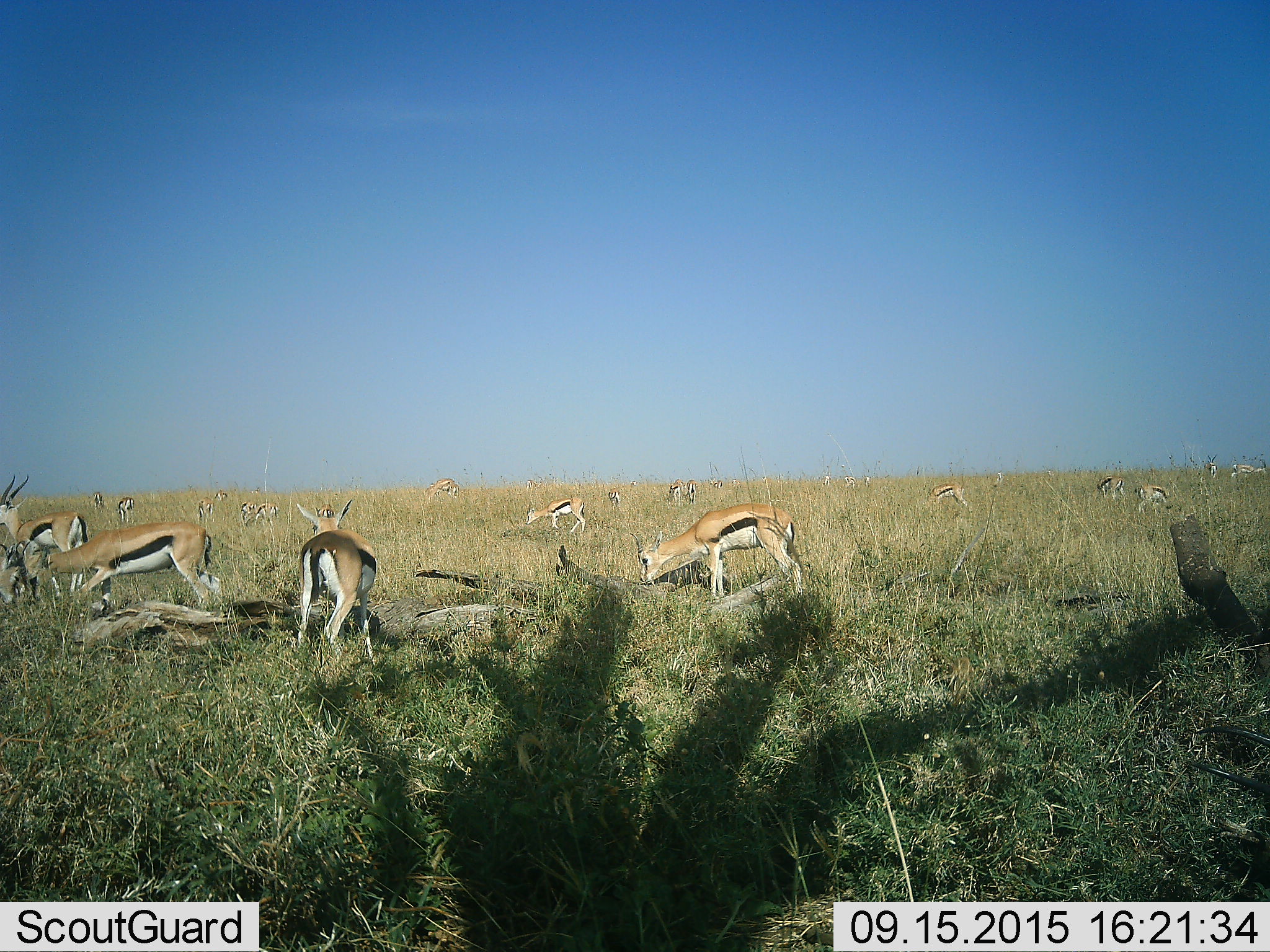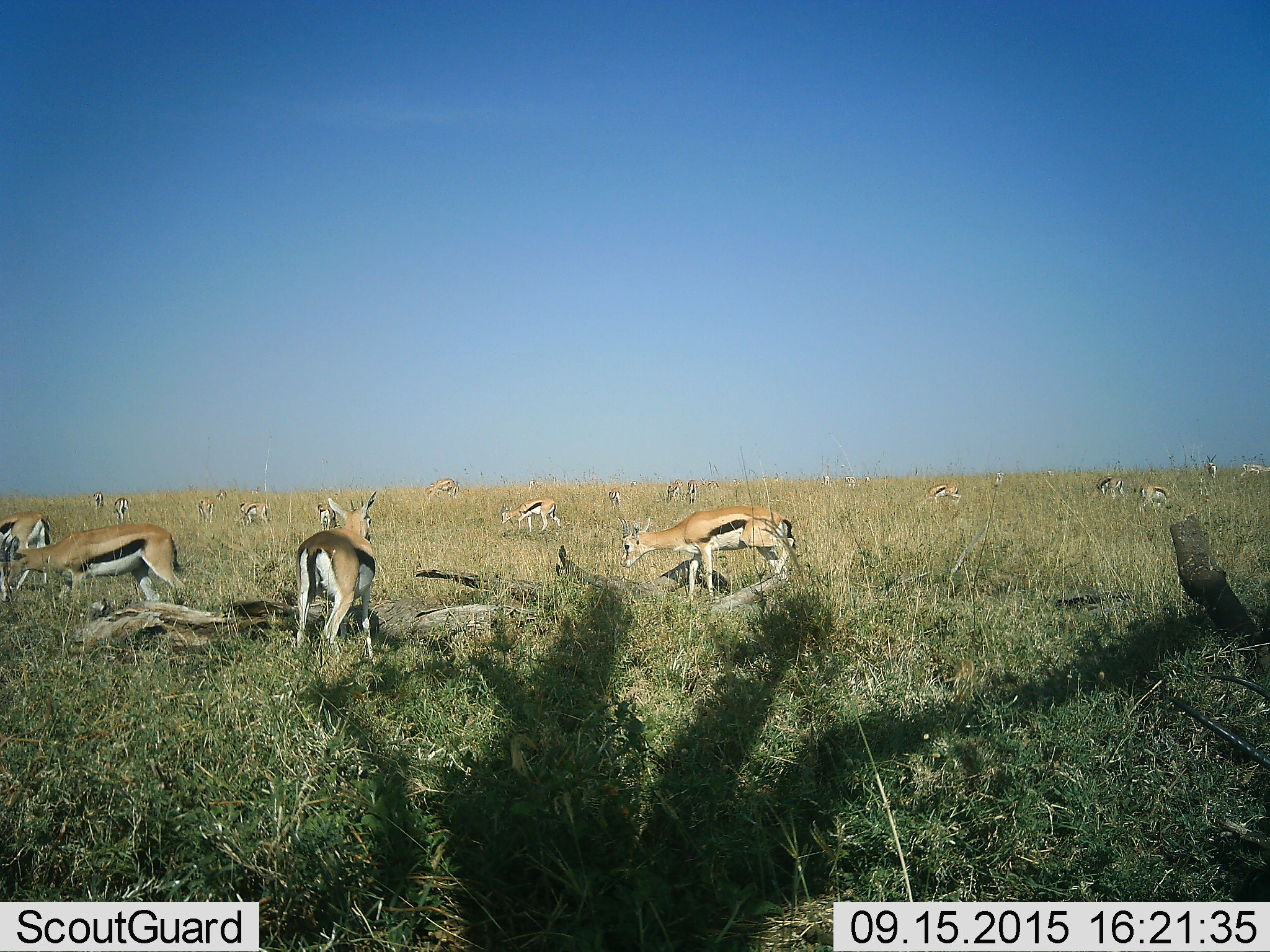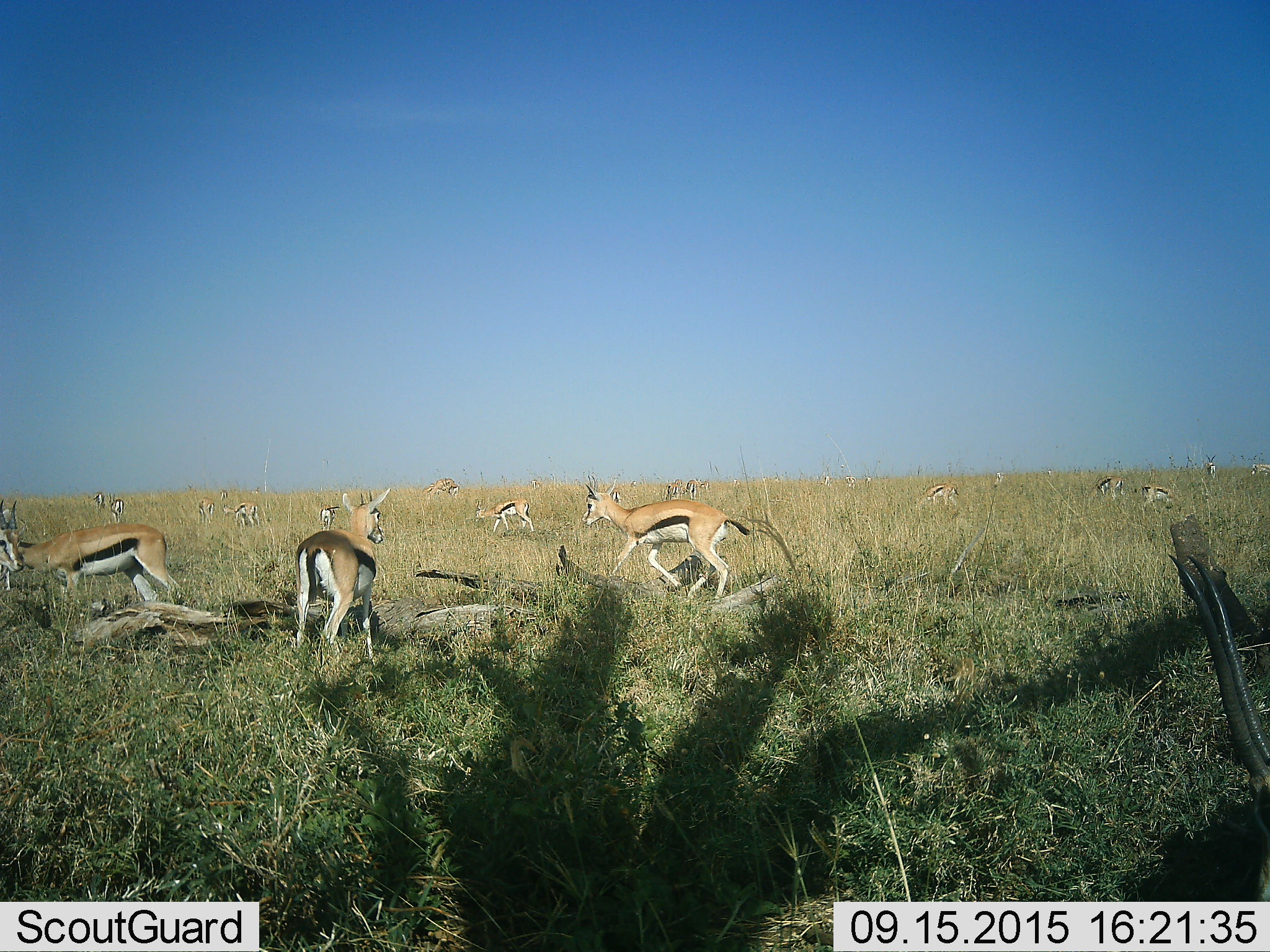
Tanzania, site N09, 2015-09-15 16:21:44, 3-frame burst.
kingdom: Animalia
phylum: Chordata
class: Mammalia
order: Artiodactyla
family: Bovidae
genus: Eudorcas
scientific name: Eudorcas thomsonii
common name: thomson's gazelle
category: gazellethomsons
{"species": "gazellethomsons (thomson's gazelle) (Eudorcas thomsonii)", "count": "11-50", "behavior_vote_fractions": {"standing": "50%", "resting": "0%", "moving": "75%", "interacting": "12%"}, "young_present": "12%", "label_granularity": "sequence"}